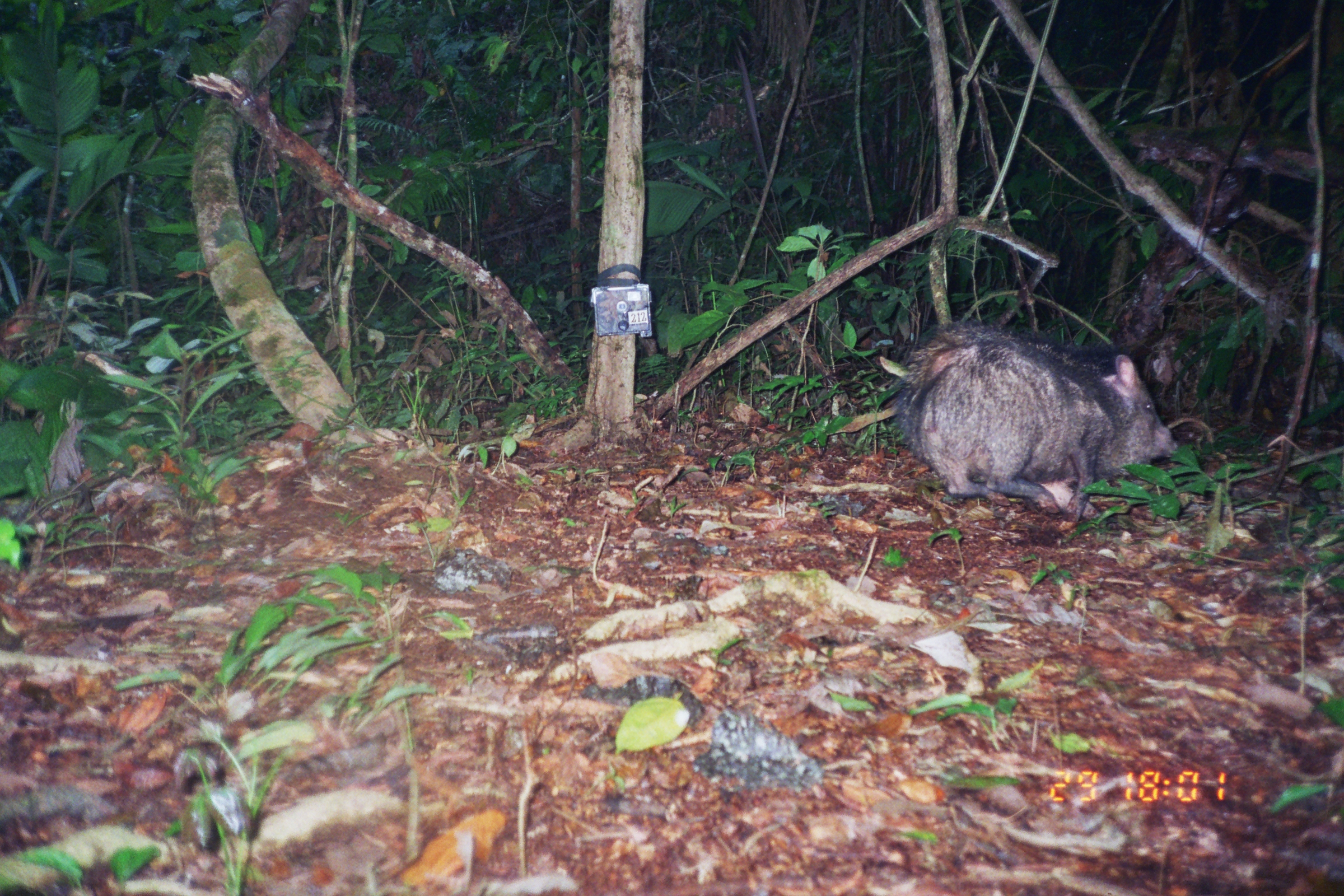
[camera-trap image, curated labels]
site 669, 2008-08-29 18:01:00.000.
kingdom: Animalia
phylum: Chordata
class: Mammalia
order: Artiodactyla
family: Tayassuidae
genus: Pecari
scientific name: Pecari tajacu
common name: collared peccary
Pecari tajacu (collared peccary).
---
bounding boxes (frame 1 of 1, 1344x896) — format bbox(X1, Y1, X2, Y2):
pecari tajacu: bbox(892, 322, 1175, 530)